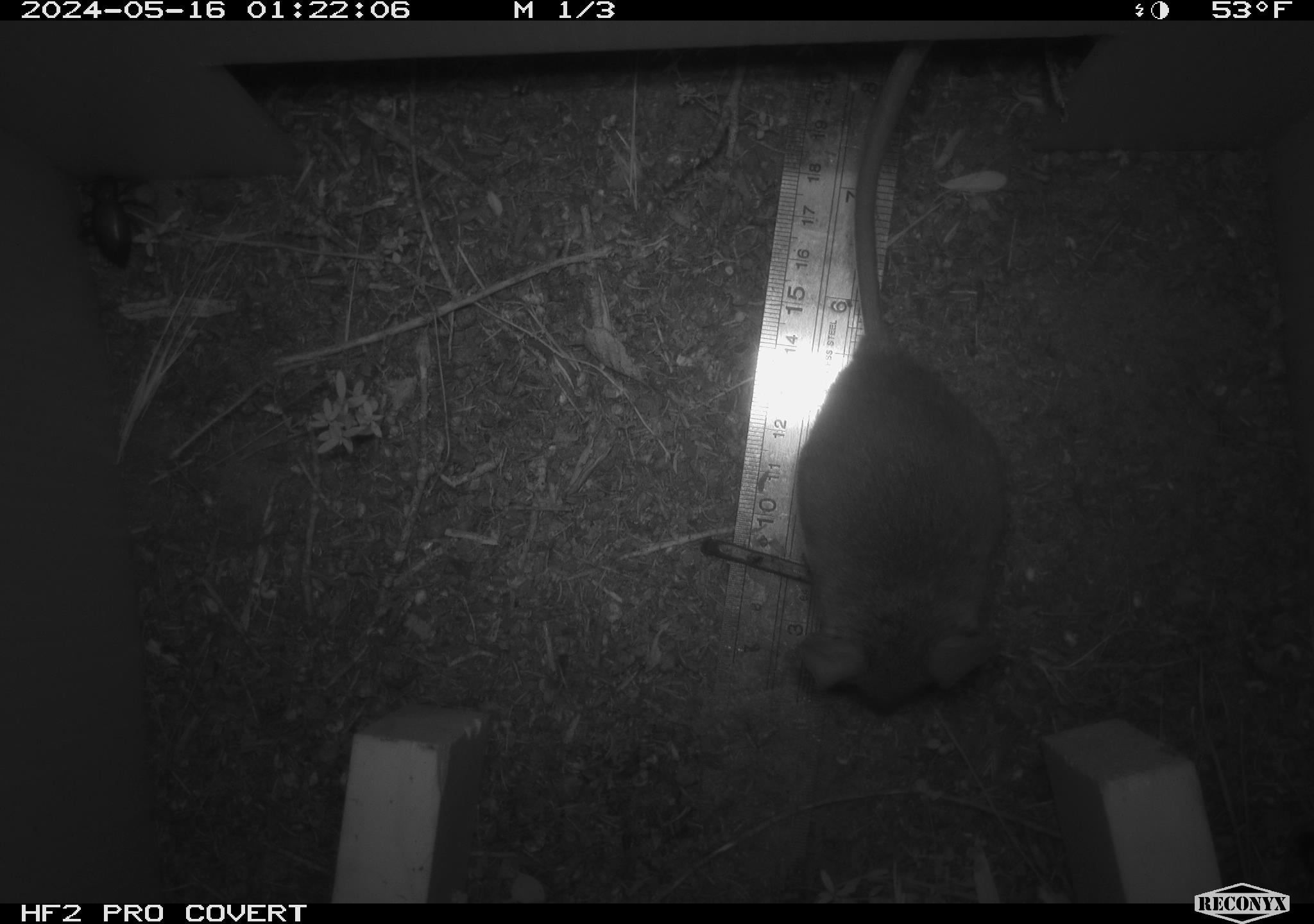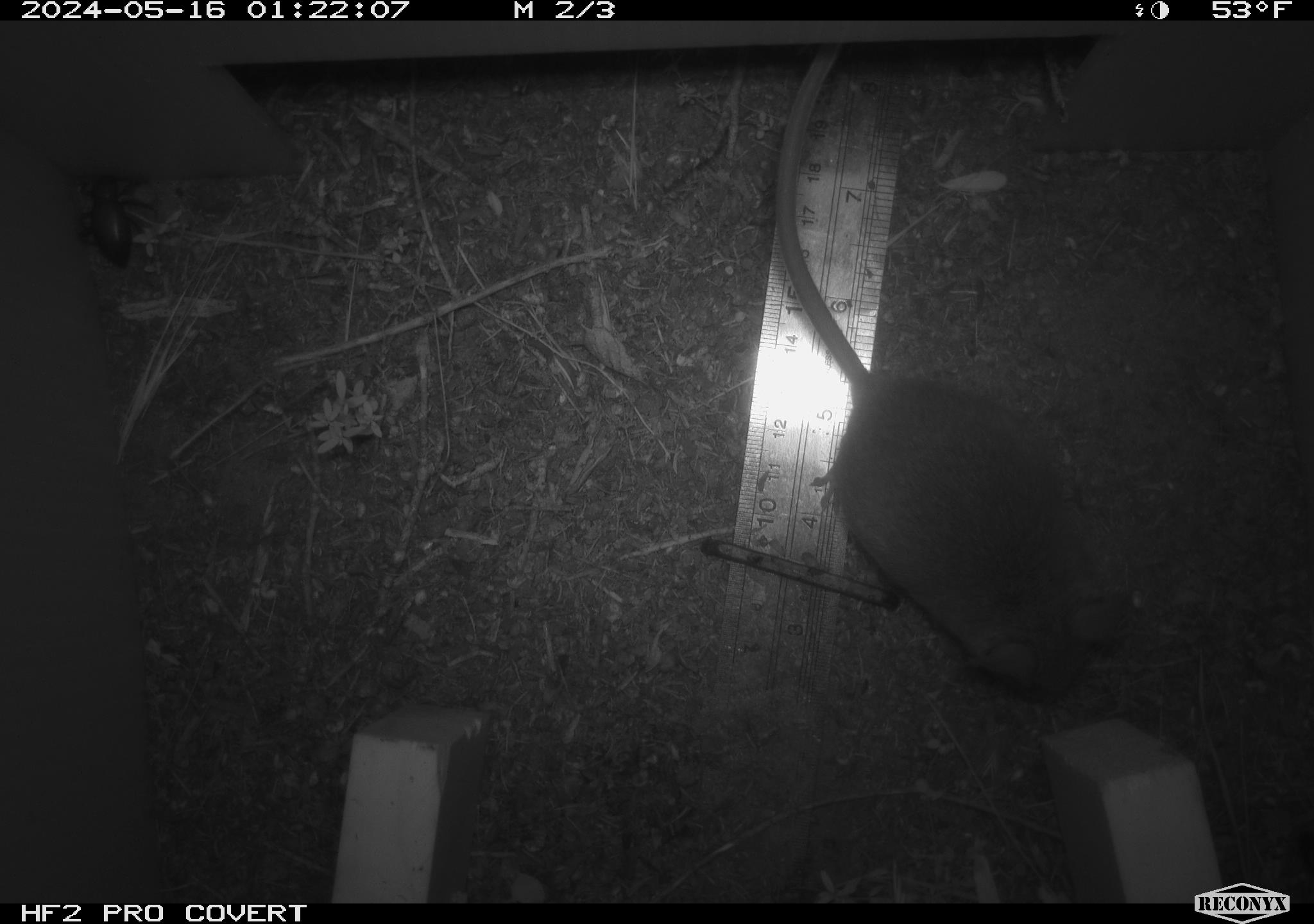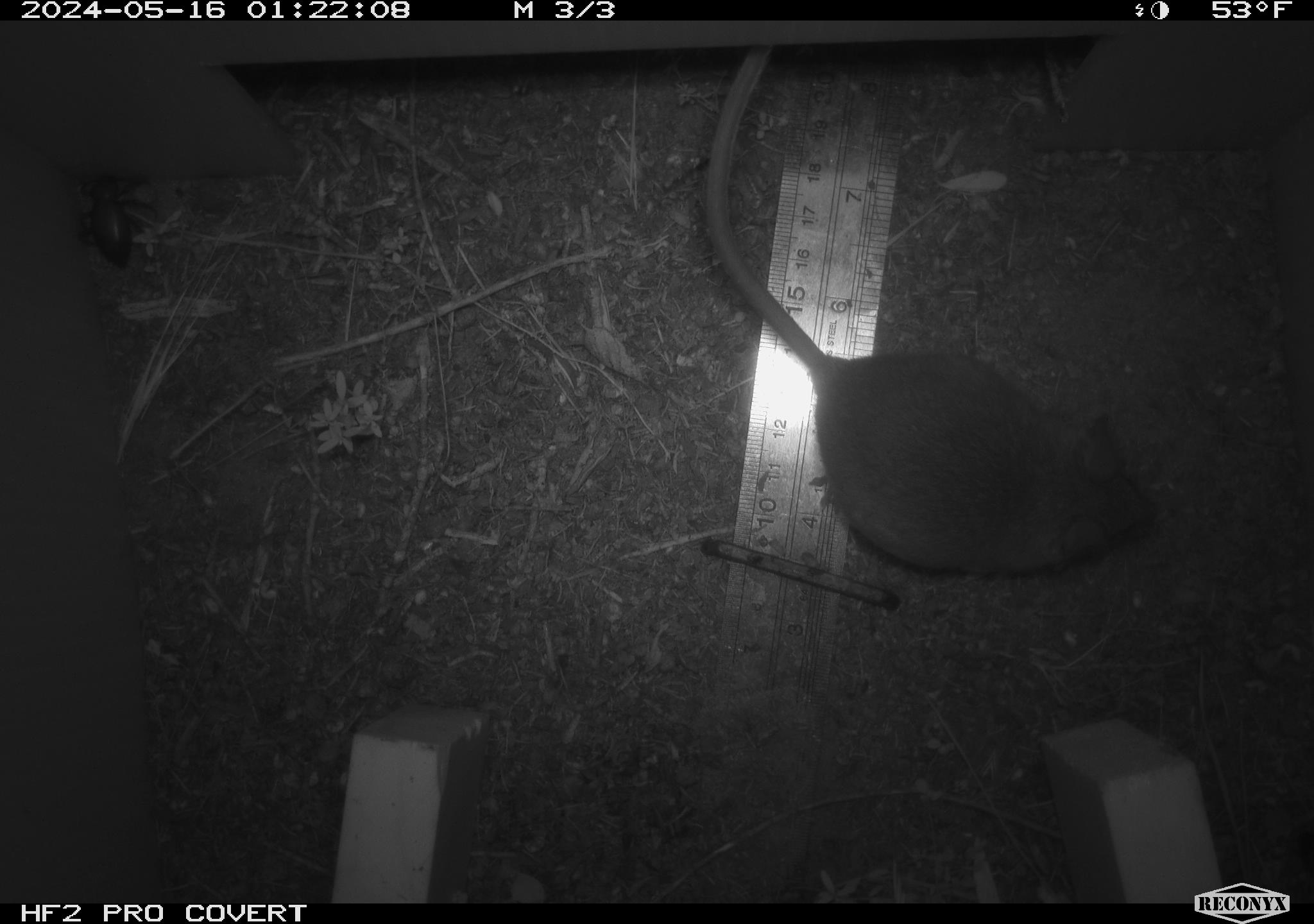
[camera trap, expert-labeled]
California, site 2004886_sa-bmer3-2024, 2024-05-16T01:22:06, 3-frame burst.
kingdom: Animalia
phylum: Arthropoda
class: Insecta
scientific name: Insecta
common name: insect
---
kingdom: Animalia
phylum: Chordata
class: Mammalia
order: Rodentia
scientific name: Rodentia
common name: mouse species